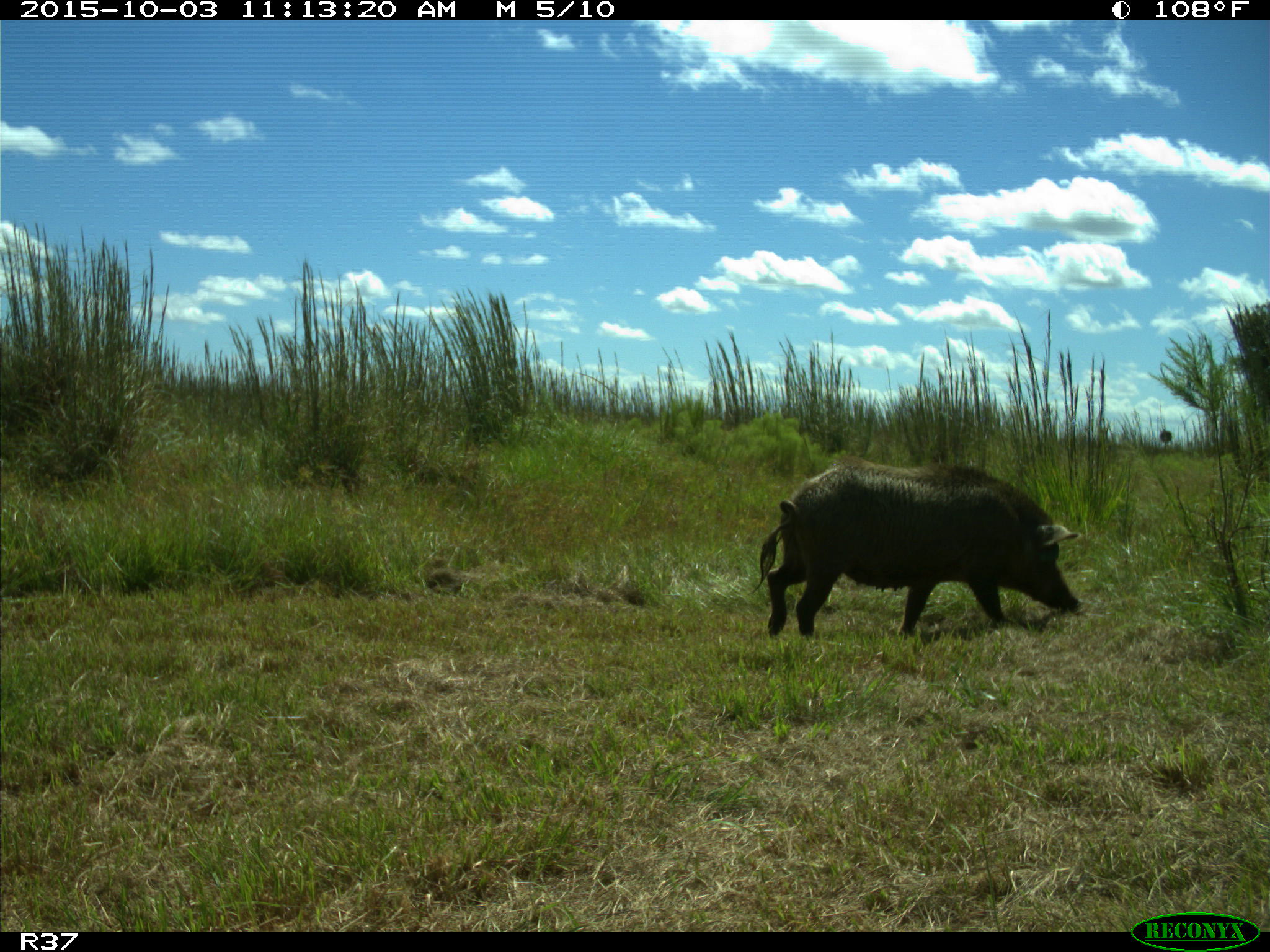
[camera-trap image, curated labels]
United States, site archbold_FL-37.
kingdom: Animalia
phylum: Chordata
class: Mammalia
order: Artiodactyla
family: Suidae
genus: Sus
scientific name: Sus scrofa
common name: wild boar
Sus scrofa (wild boar).